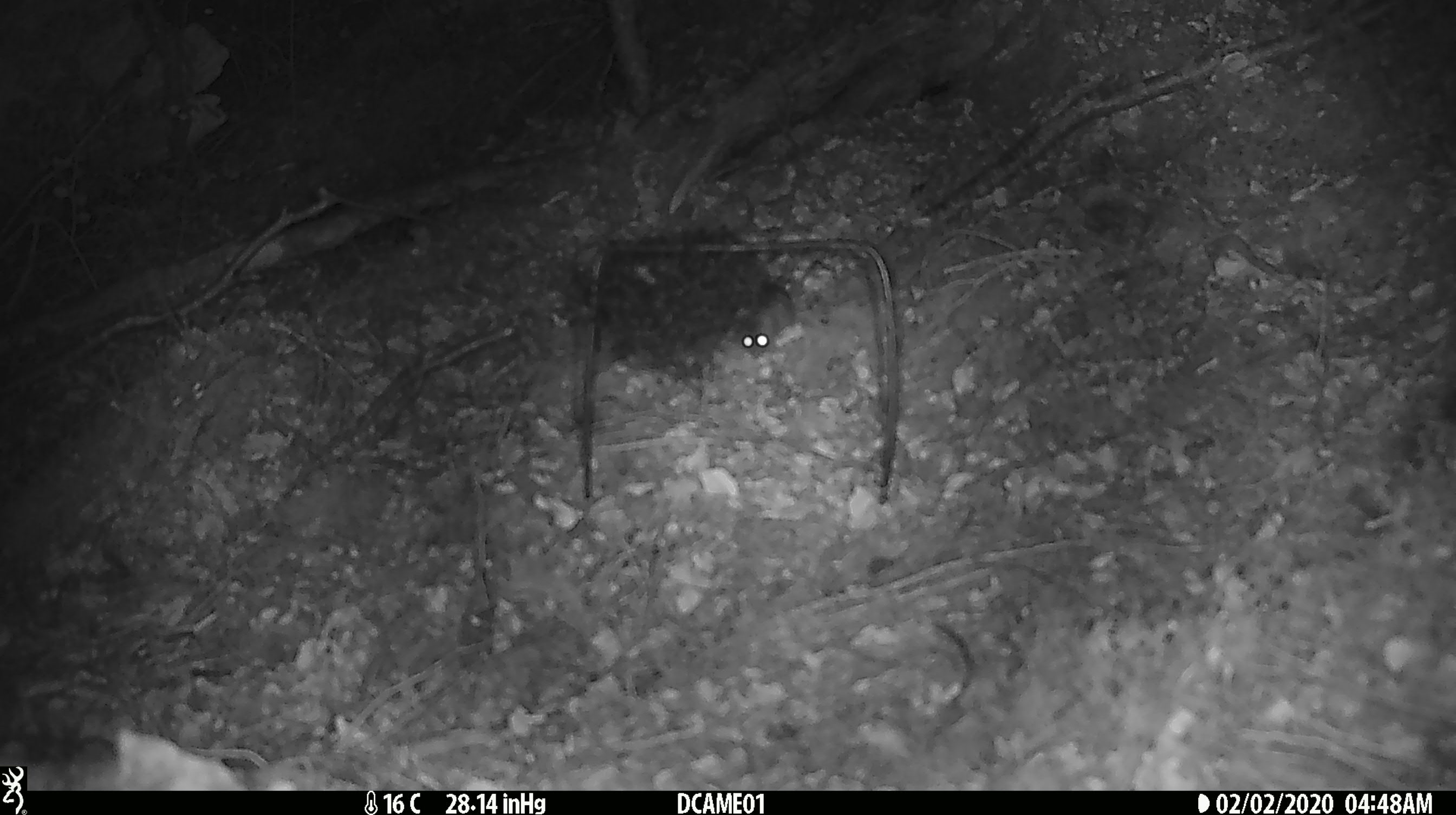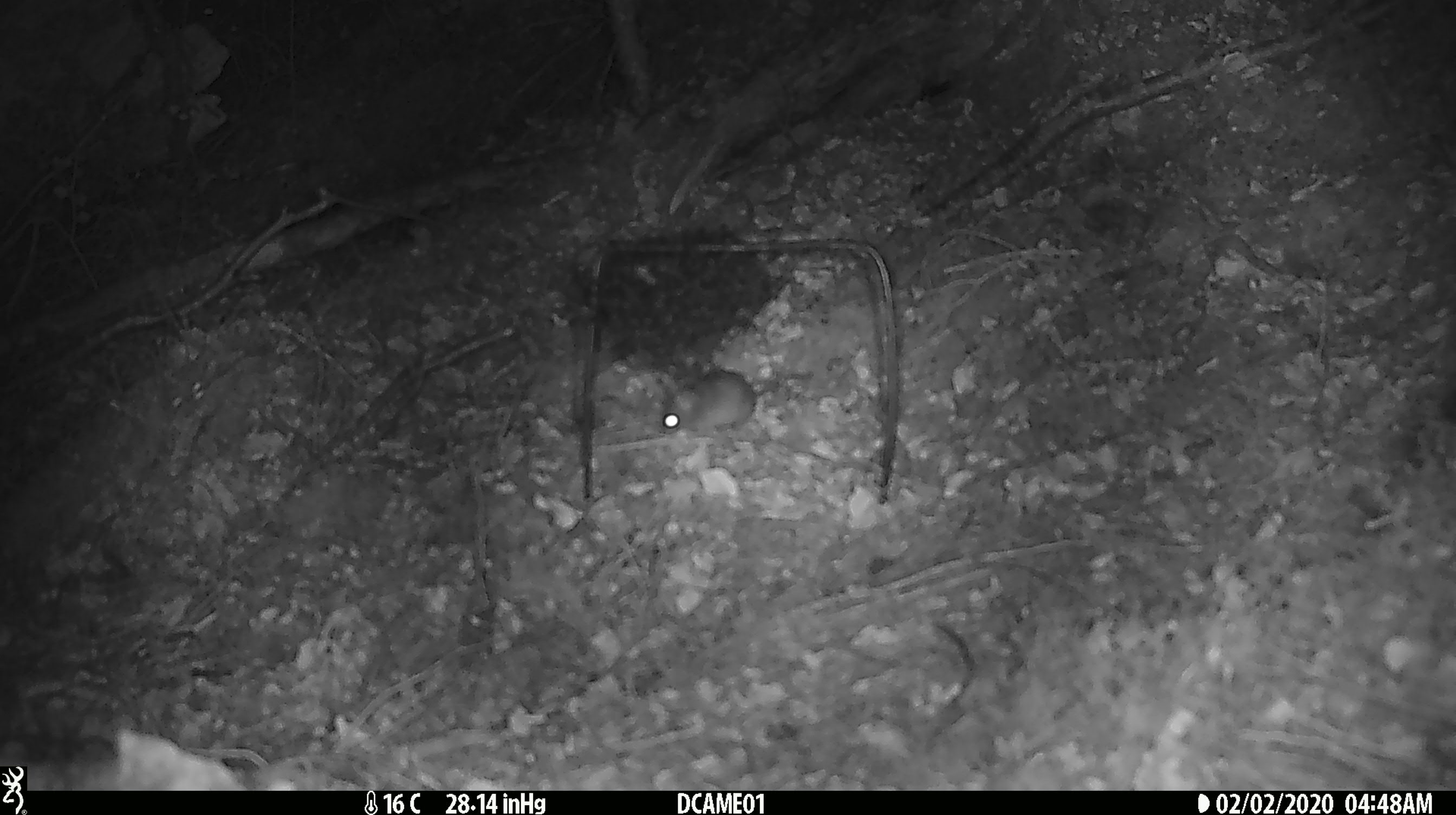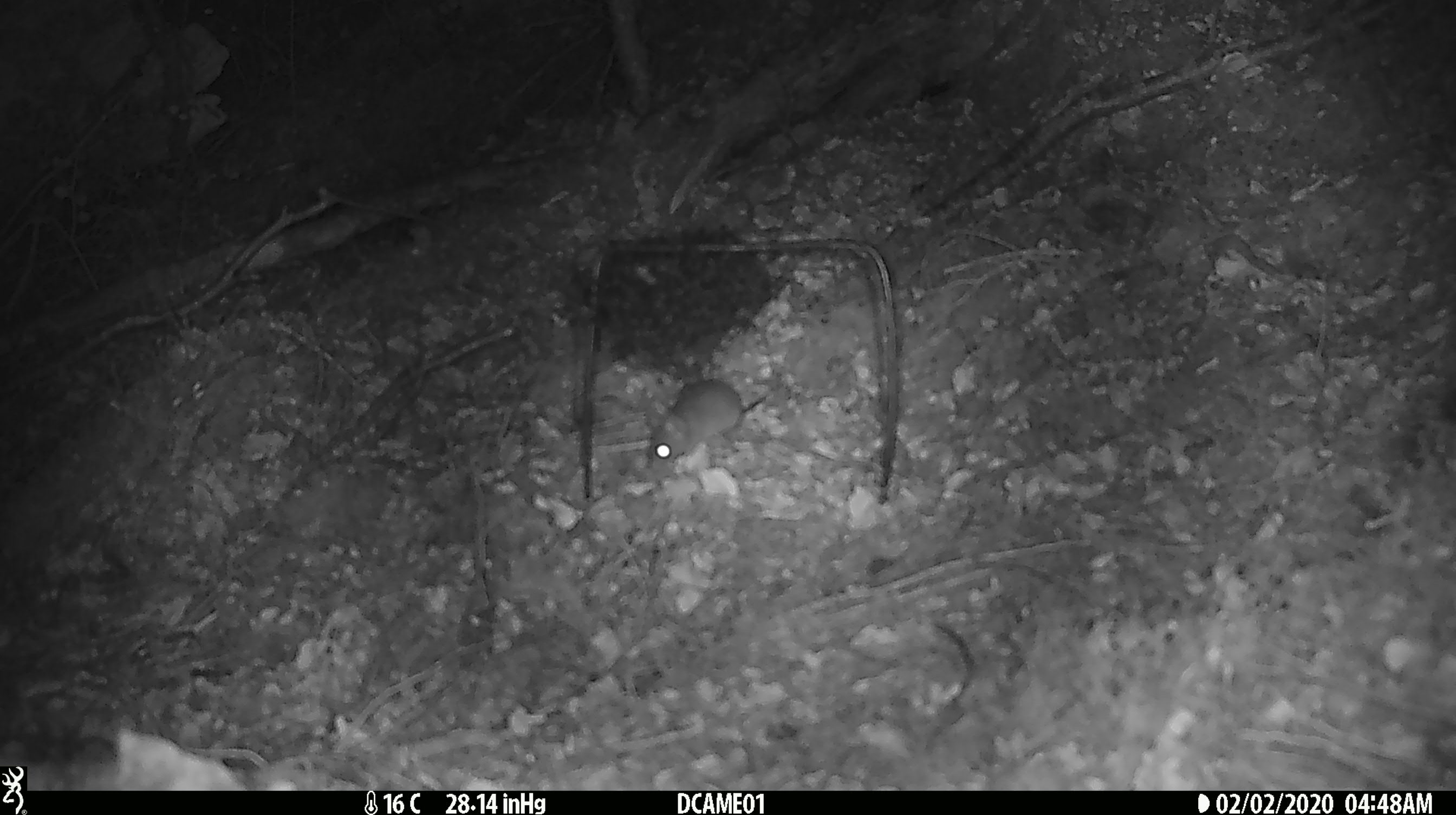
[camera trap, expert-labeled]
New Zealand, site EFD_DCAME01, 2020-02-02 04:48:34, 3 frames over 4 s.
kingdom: Animalia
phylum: Chordata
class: Mammalia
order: Rodentia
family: Muridae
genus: Mus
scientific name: Mus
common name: mouse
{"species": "mouse (Mus)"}